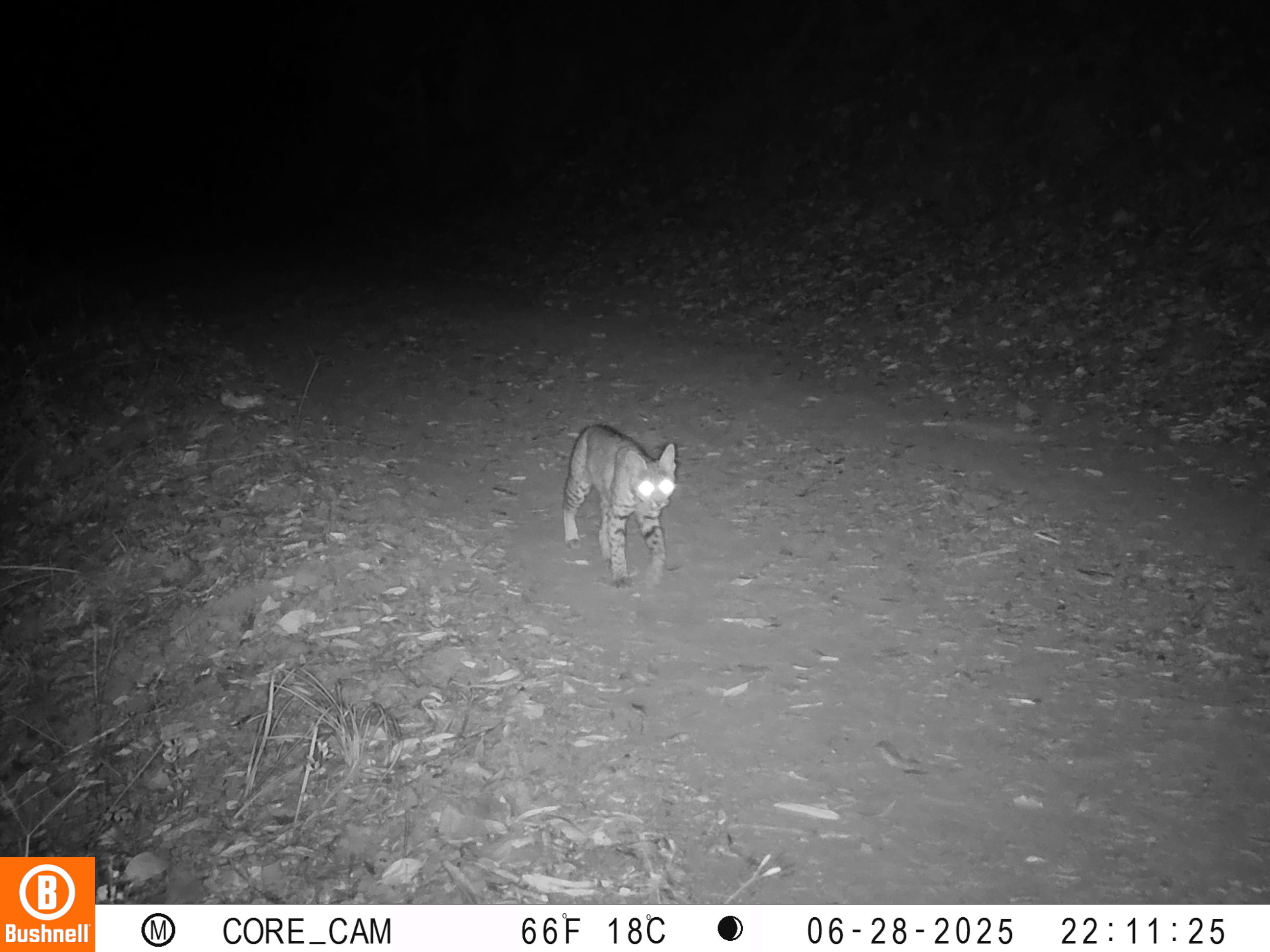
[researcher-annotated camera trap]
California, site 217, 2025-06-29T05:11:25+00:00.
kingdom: Animalia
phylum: Chordata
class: Mammalia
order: Carnivora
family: Felidae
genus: Lynx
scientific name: Lynx rufus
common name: bobcat